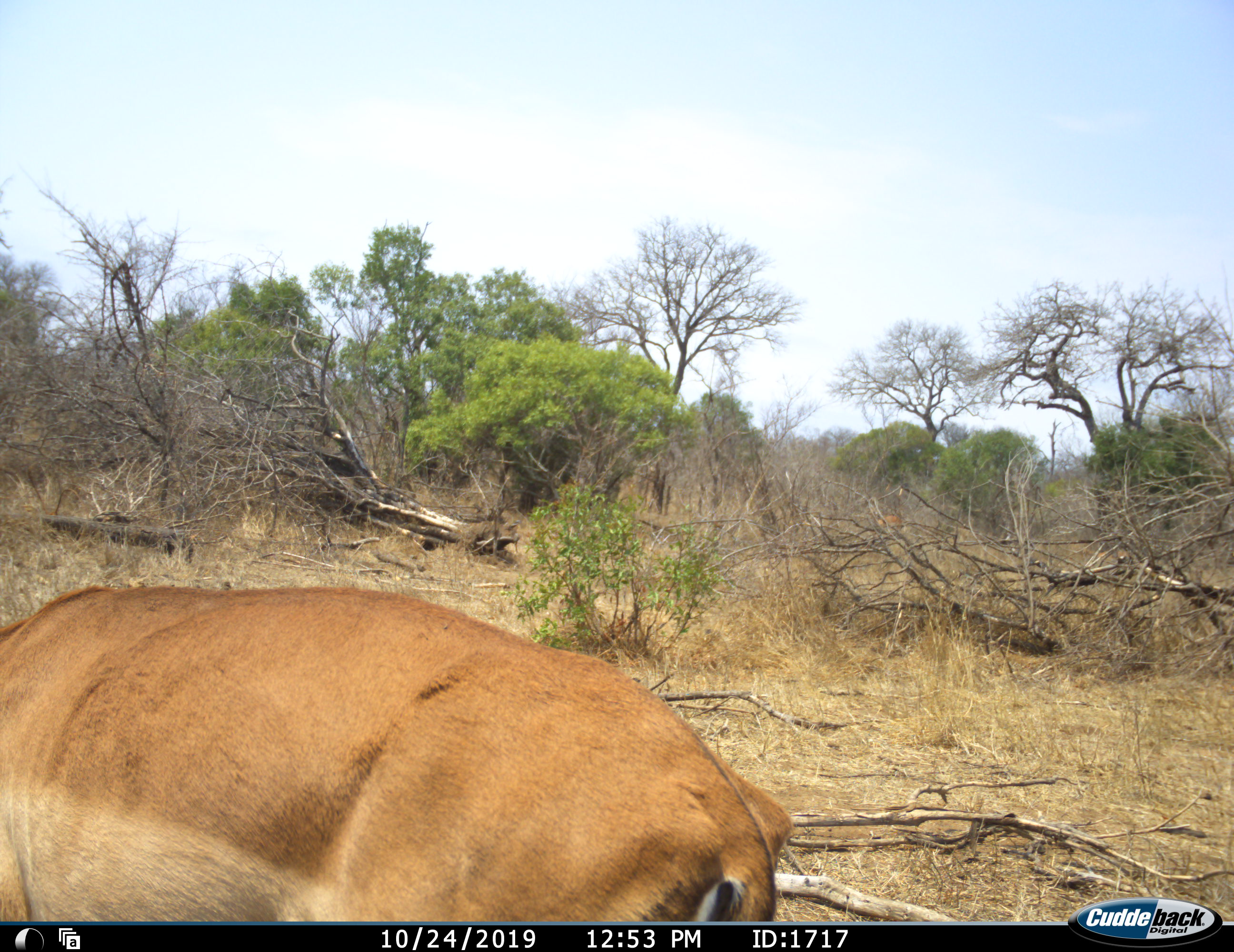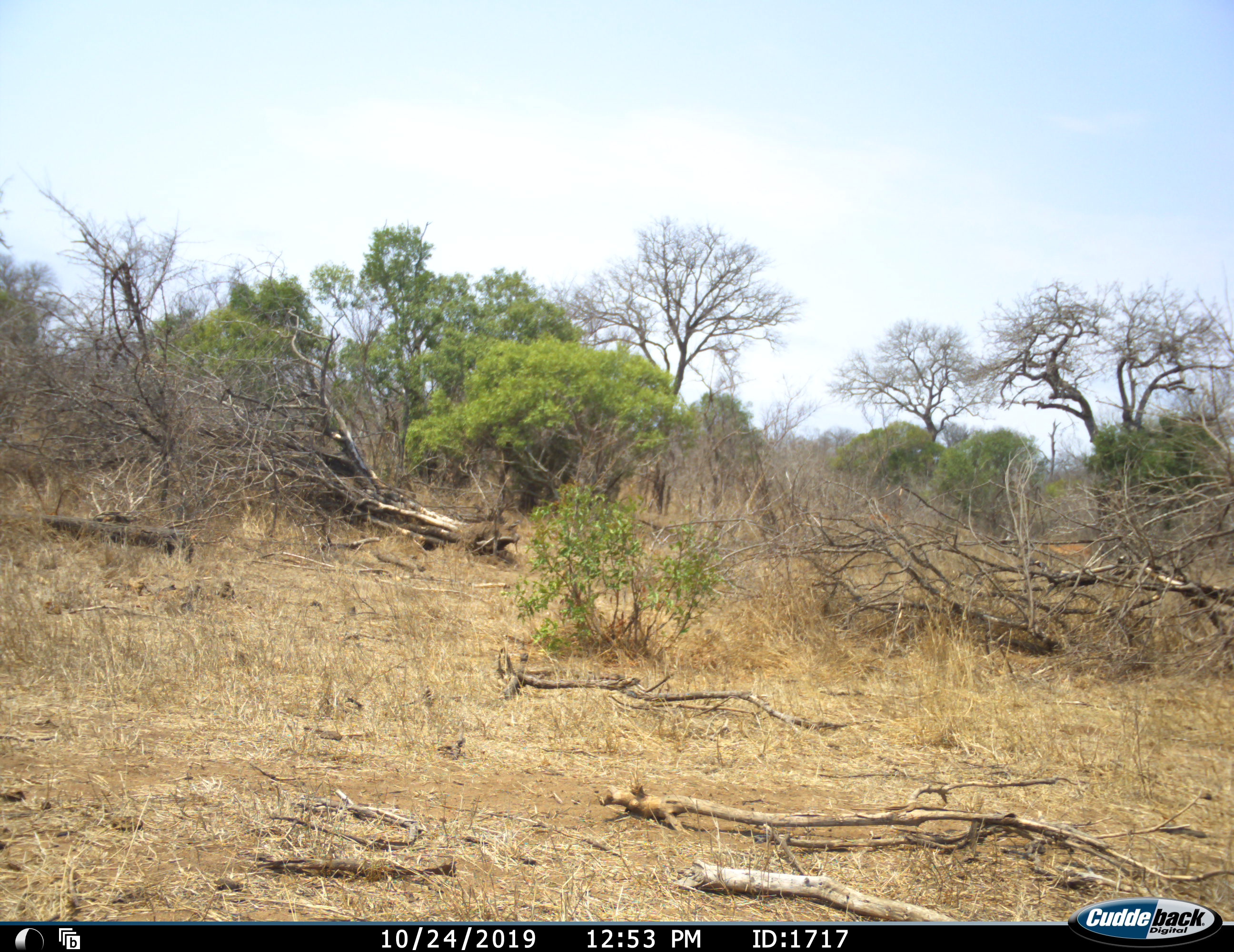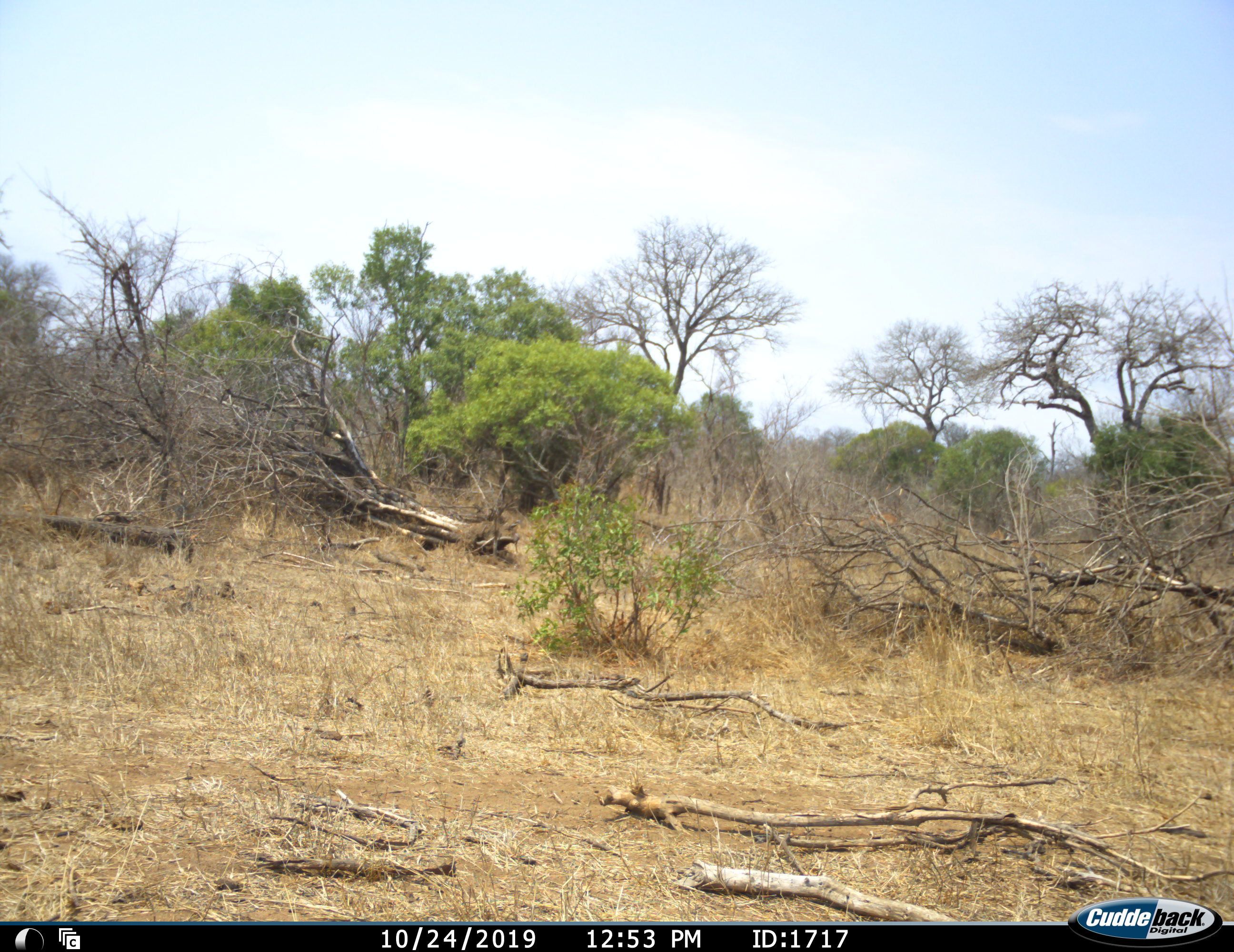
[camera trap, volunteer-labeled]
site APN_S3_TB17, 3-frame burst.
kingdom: Animalia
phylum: Chordata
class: Mammalia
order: Artiodactyla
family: Bovidae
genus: Aepyceros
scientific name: Aepyceros melampus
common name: impala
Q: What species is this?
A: Impala (Aepyceros melampus).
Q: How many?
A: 1.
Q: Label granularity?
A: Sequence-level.